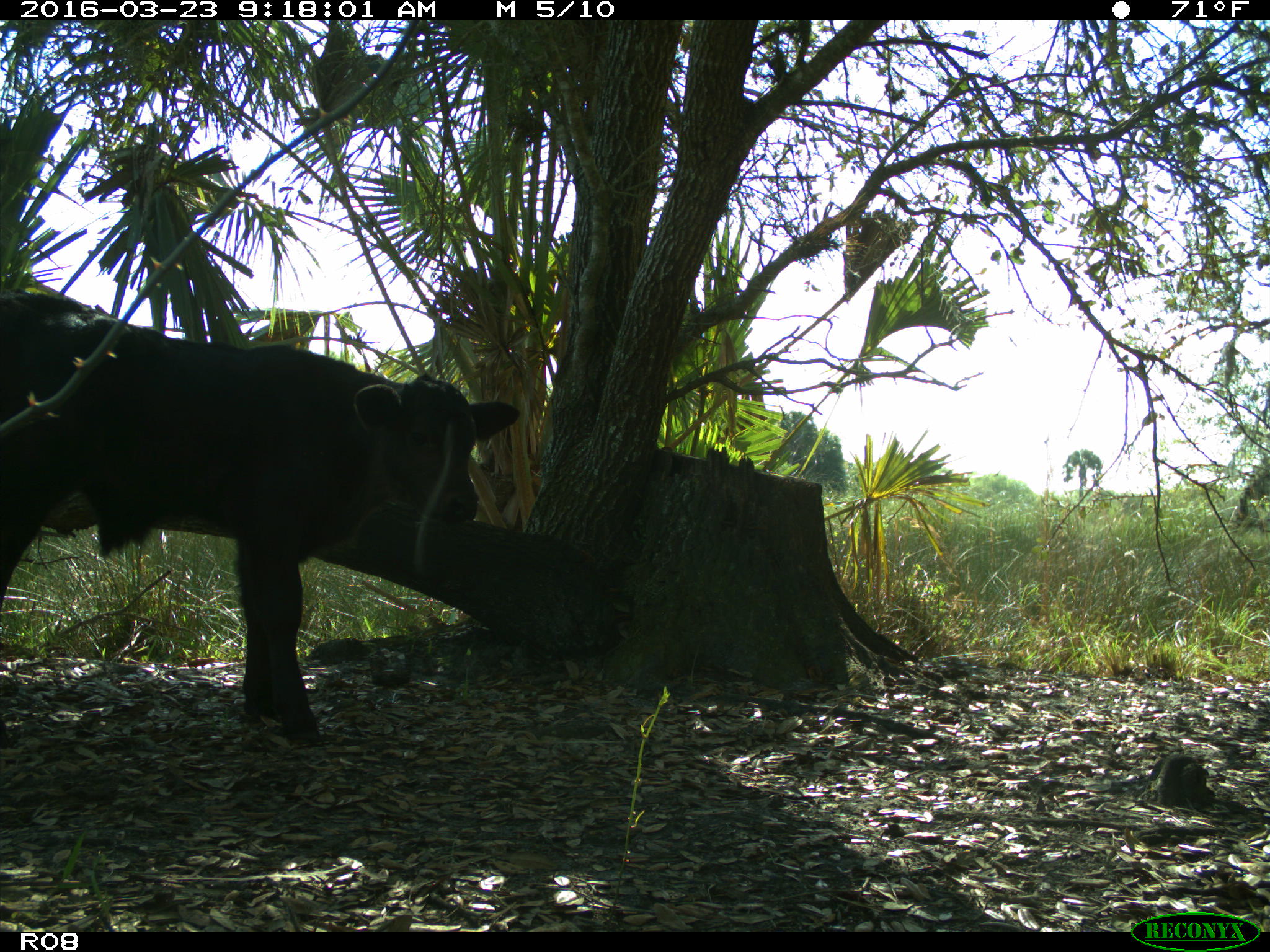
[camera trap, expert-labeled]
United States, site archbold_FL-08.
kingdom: Animalia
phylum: Chordata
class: Mammalia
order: Artiodactyla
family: Bovidae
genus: Bos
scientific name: Bos taurus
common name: domestic cow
Bos taurus (domestic cow).